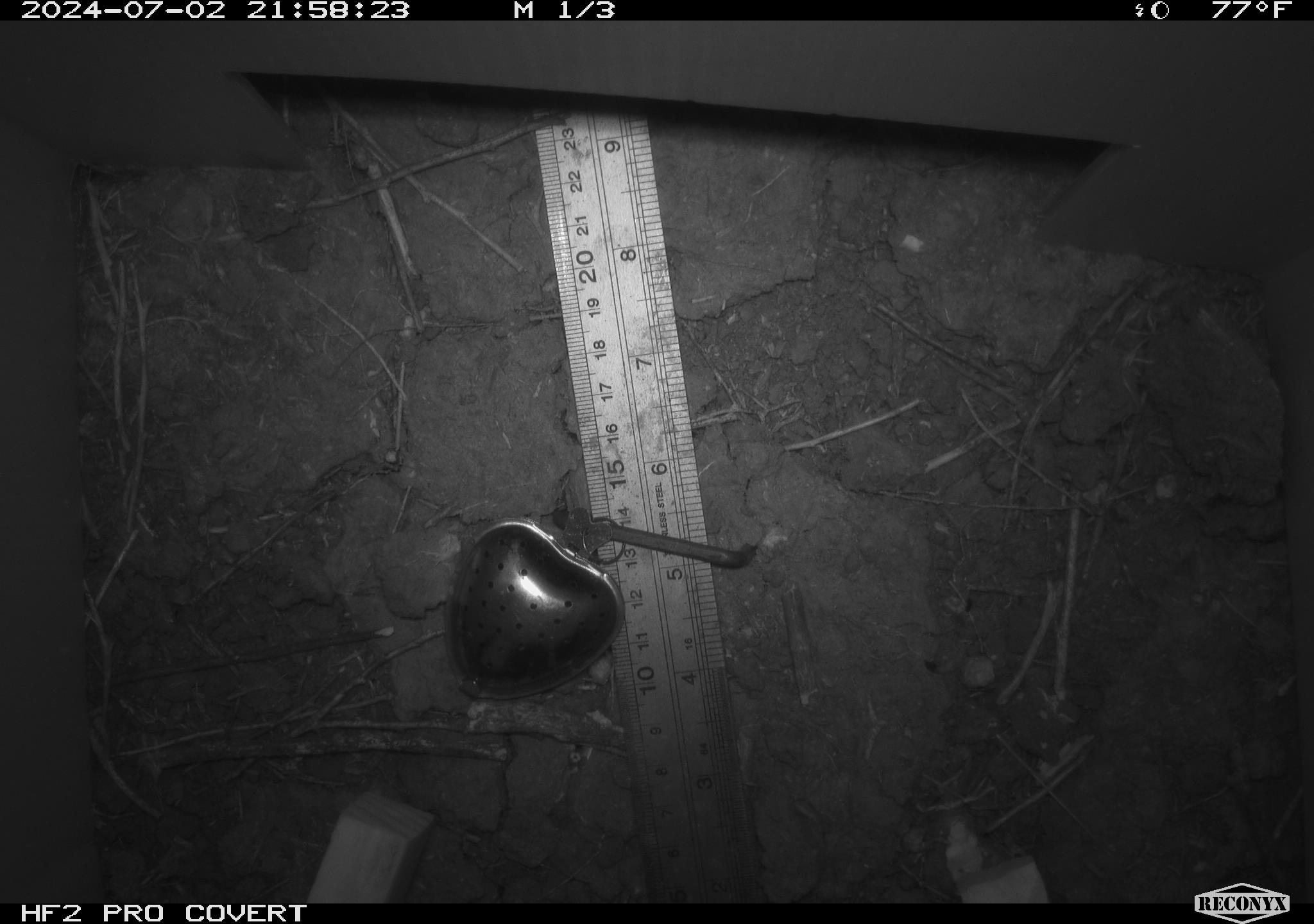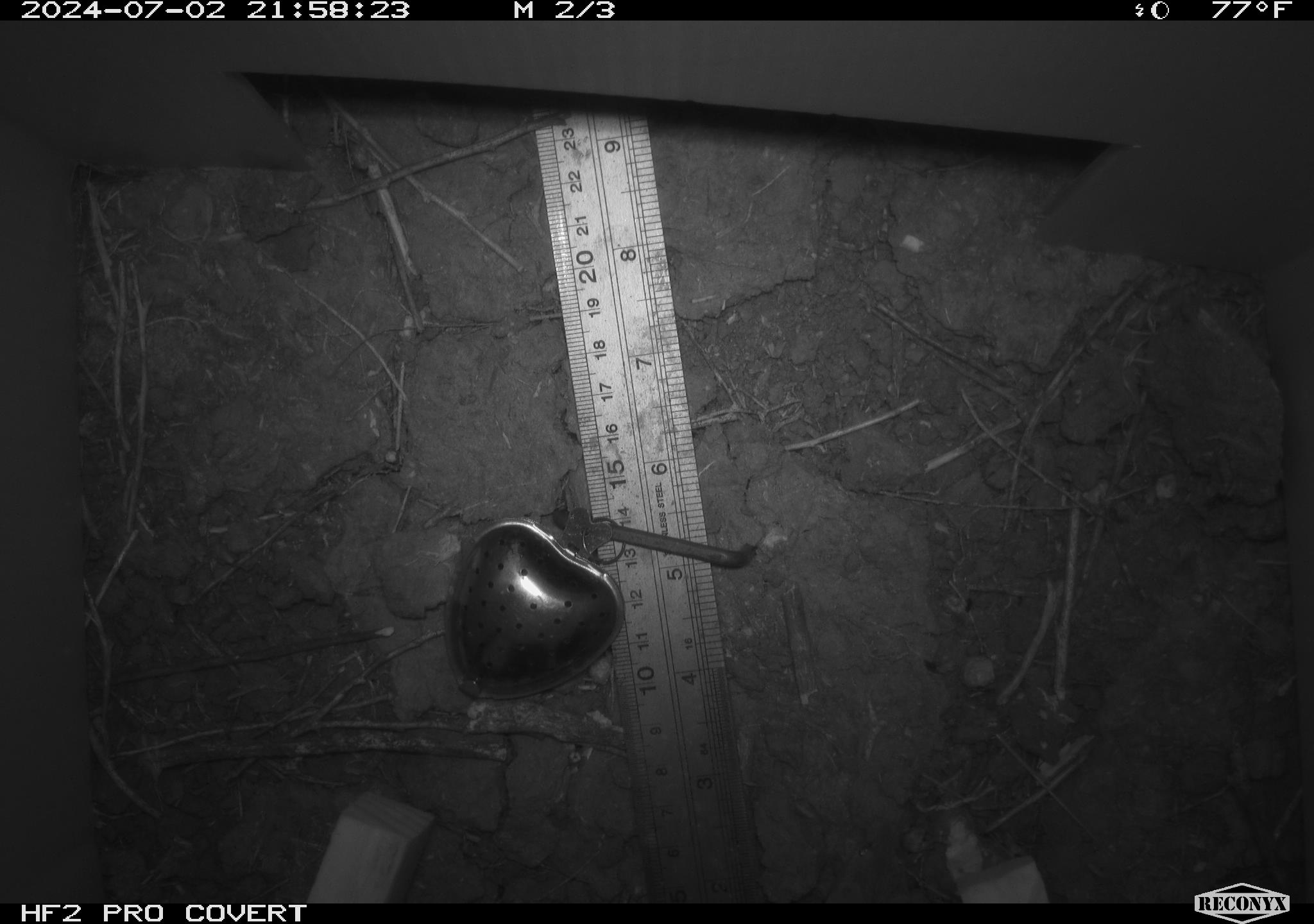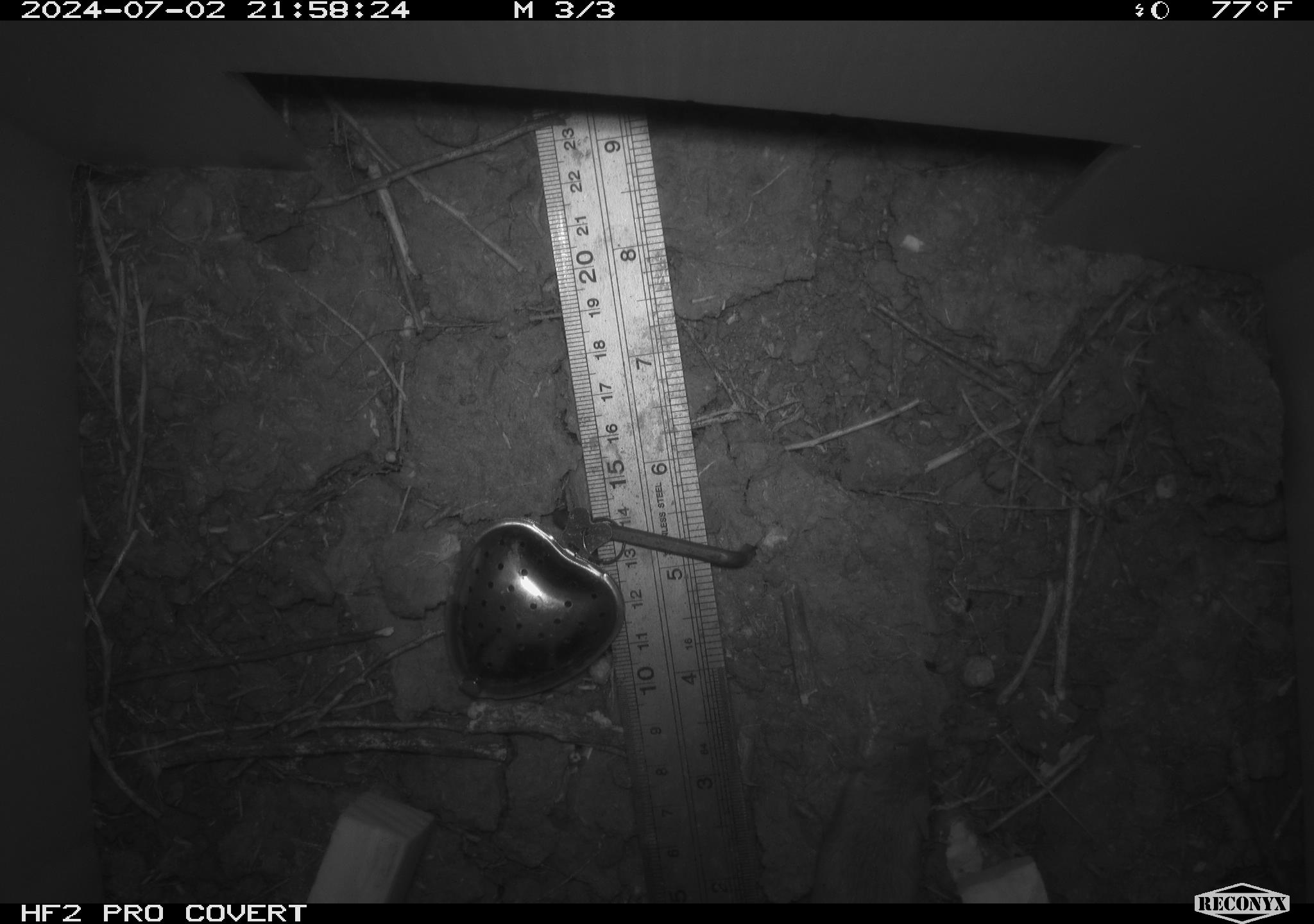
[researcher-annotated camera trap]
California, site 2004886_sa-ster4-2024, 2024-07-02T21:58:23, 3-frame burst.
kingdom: Animalia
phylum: Chordata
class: Mammalia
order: Rodentia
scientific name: Rodentia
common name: mouse species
Mouse species (Rodentia).